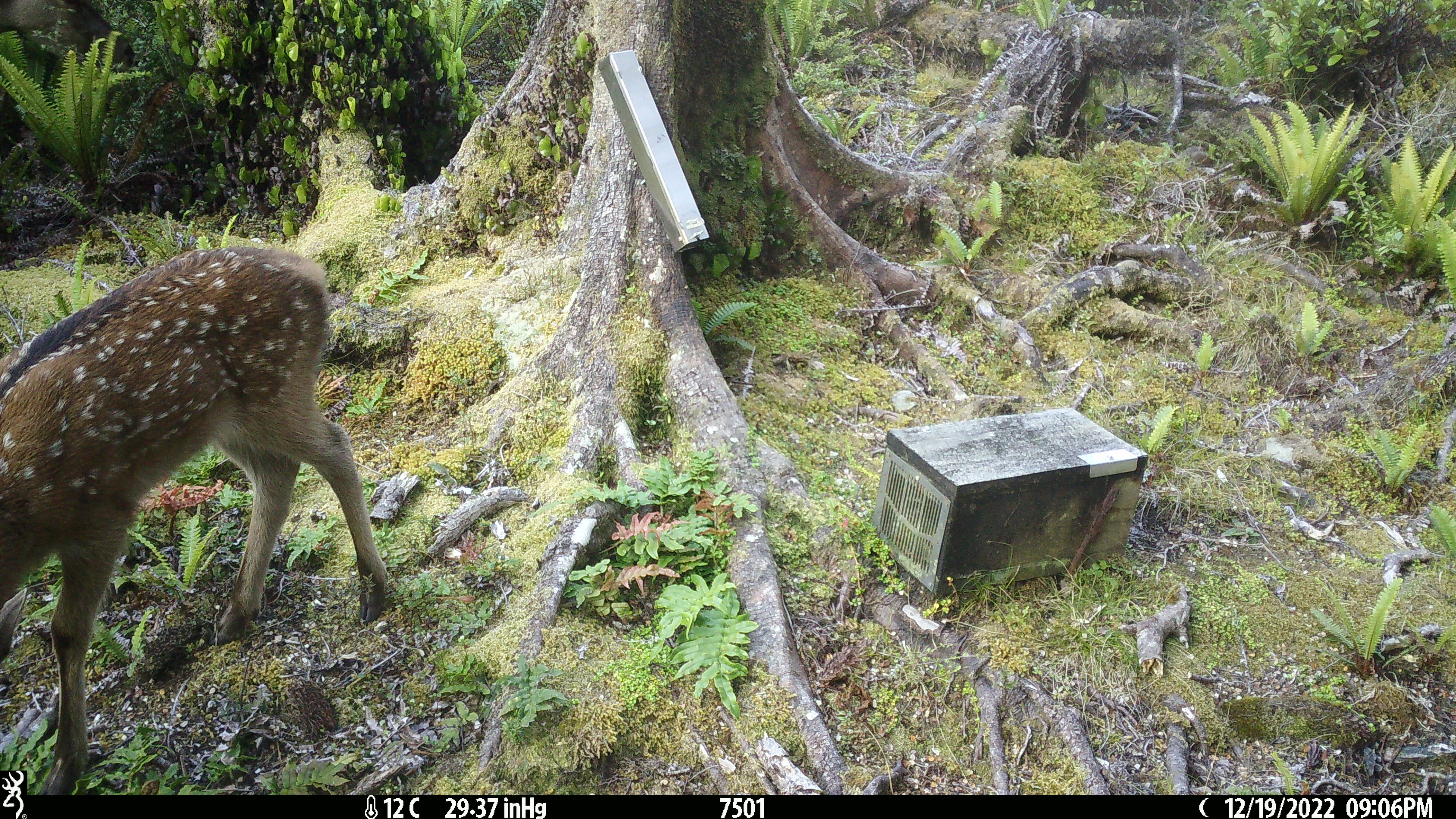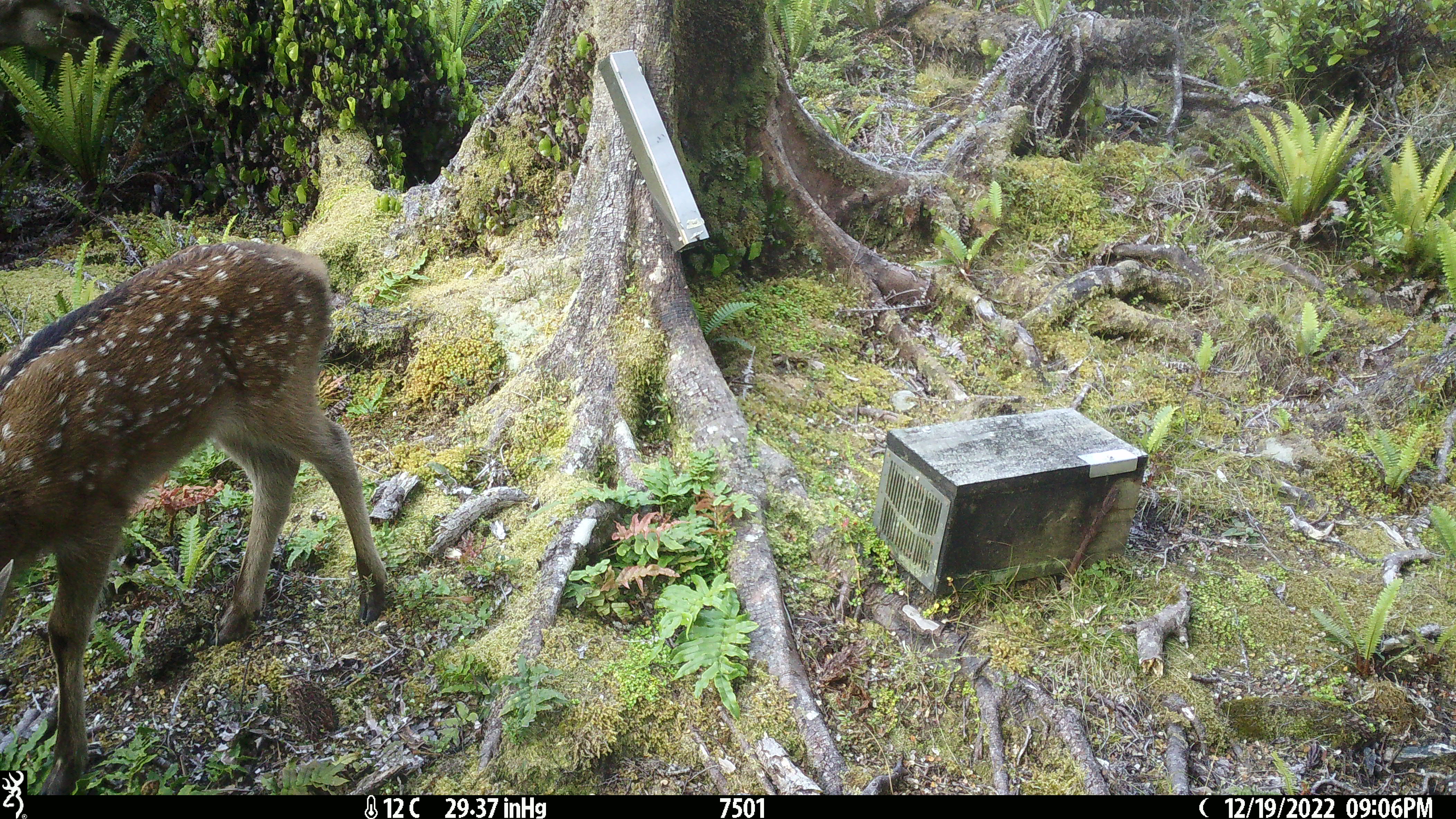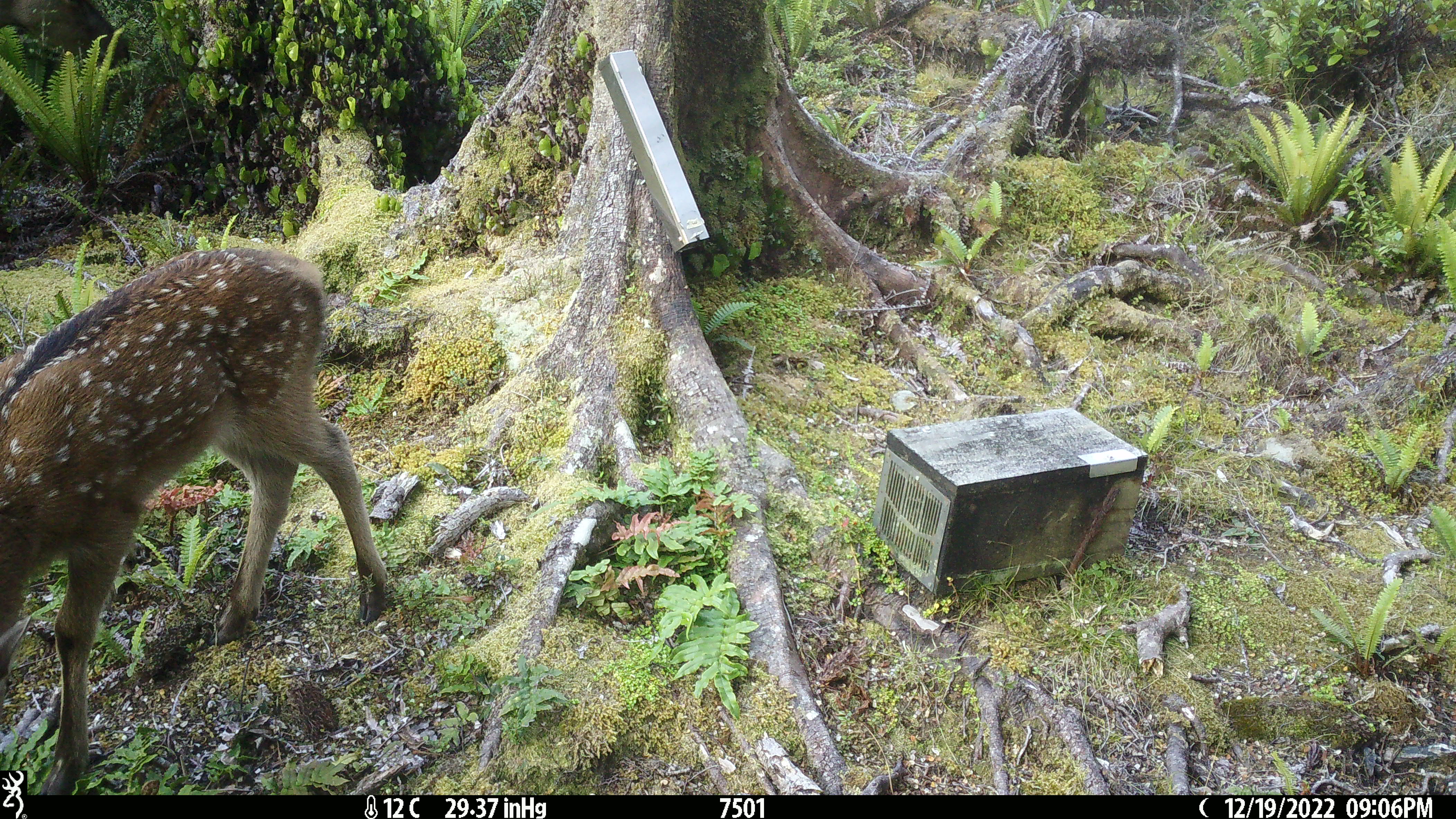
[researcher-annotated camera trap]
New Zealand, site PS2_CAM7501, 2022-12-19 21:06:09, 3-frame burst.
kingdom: Animalia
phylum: Chordata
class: Mammalia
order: Artiodactyla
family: Cervidae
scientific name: Cervidae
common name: deer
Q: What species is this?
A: Deer (Cervidae).